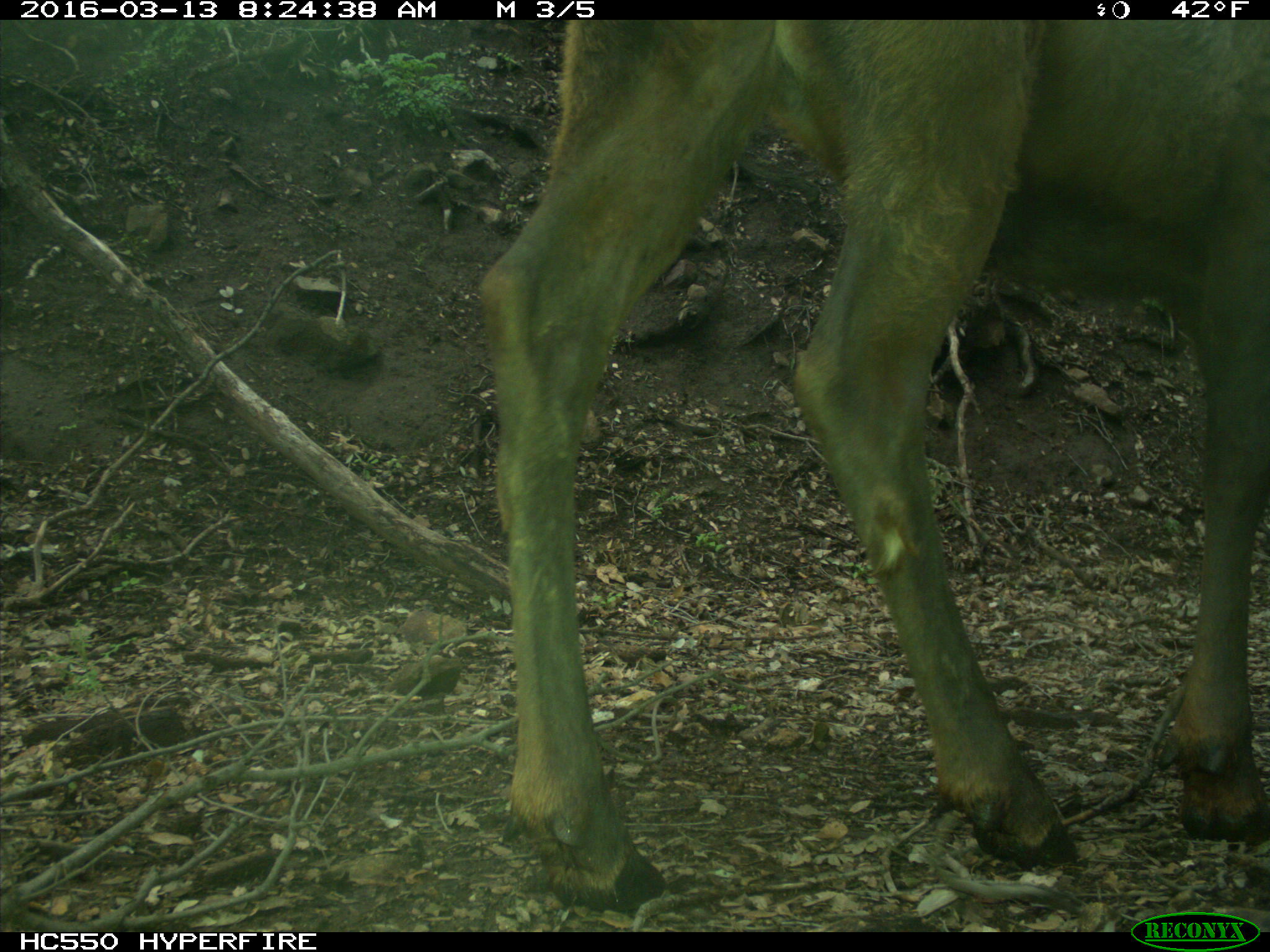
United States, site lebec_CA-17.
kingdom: Animalia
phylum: Chordata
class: Mammalia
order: Artiodactyla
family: Cervidae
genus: Cervus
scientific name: Cervus canadensis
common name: elk